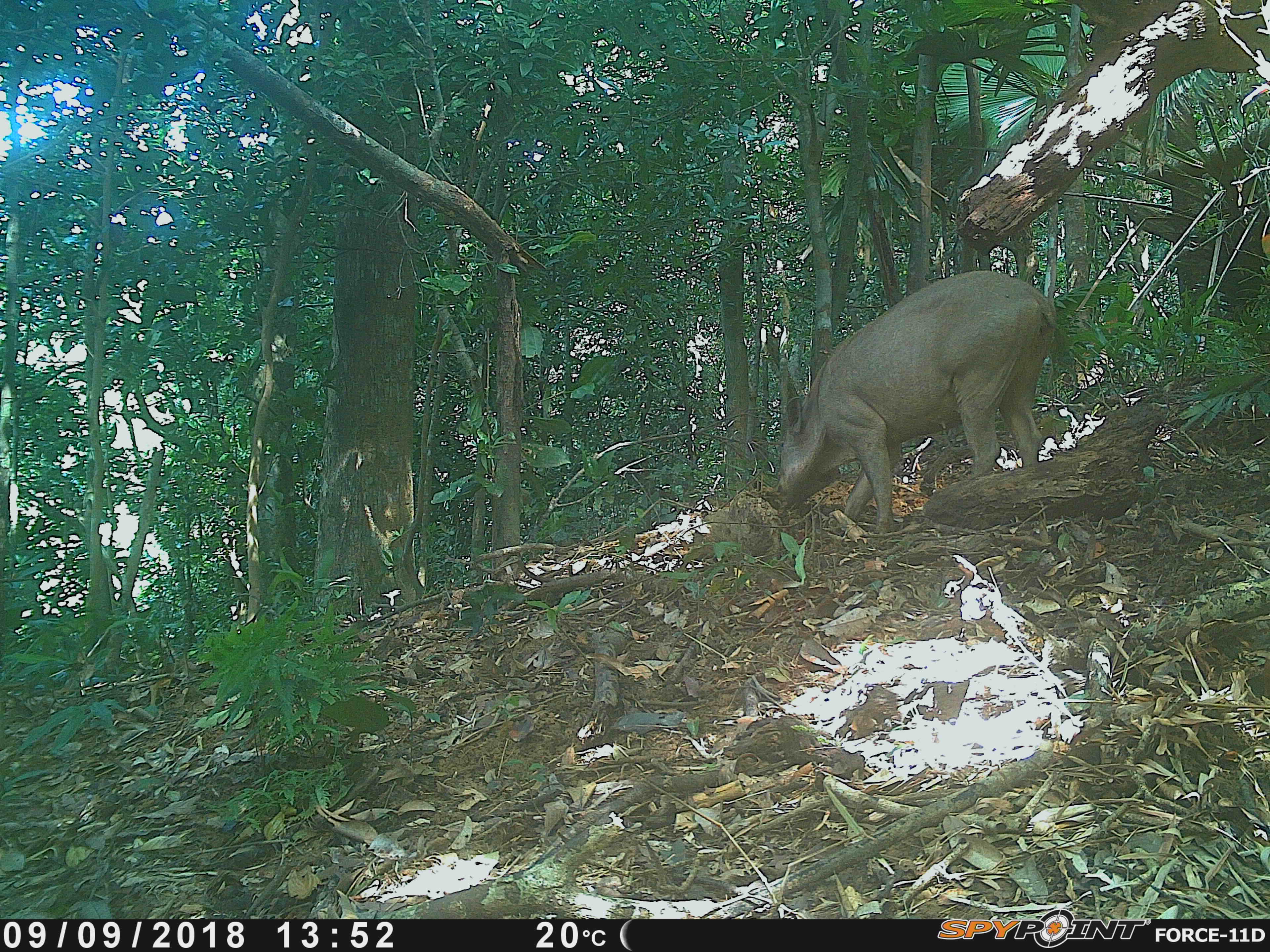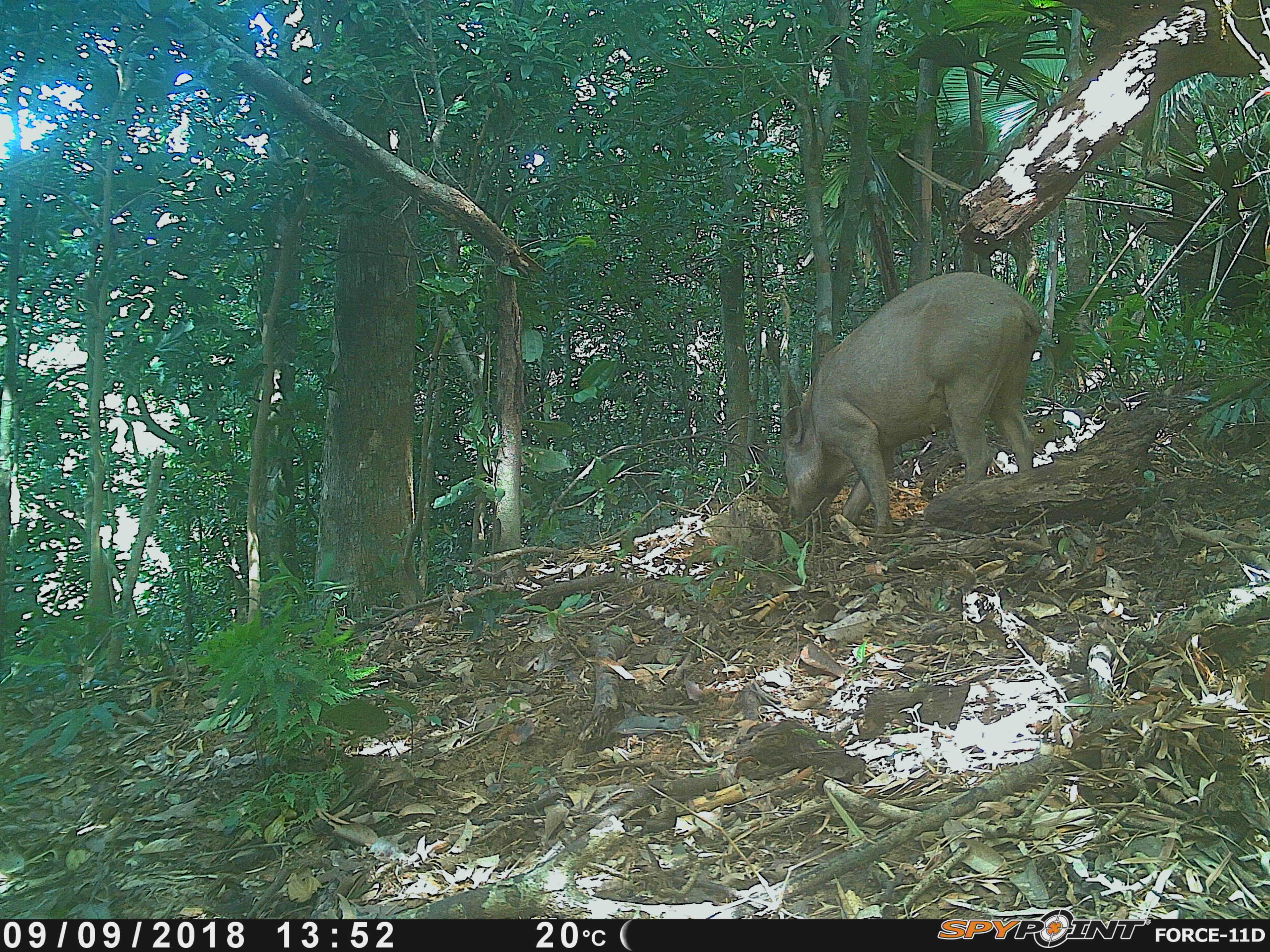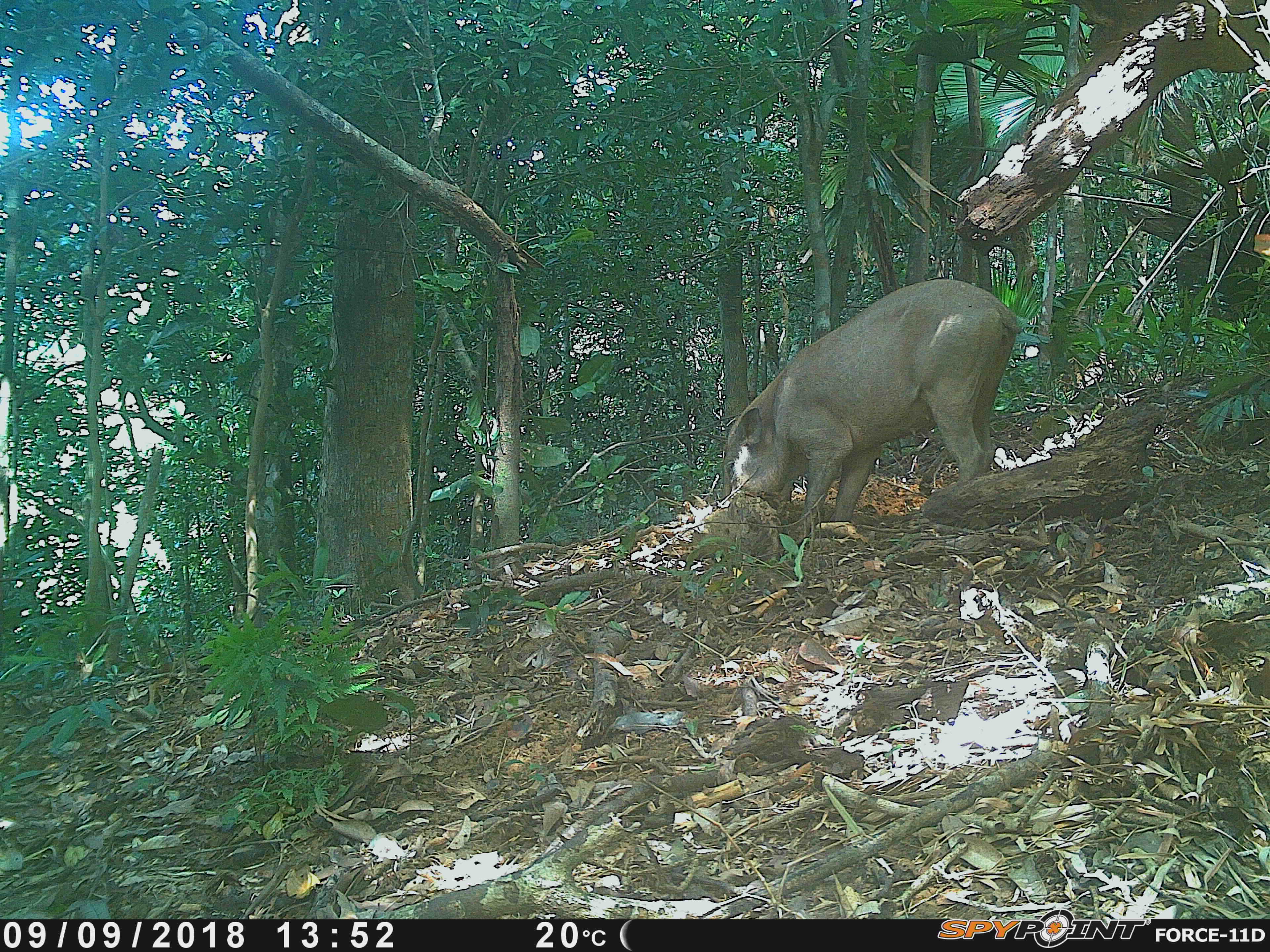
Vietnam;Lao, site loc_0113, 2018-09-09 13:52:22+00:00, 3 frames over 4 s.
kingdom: Animalia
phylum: Chordata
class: Mammalia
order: Artiodactyla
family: Suidae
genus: Sus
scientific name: Sus scrofa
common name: eurasian wild pig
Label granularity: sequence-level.